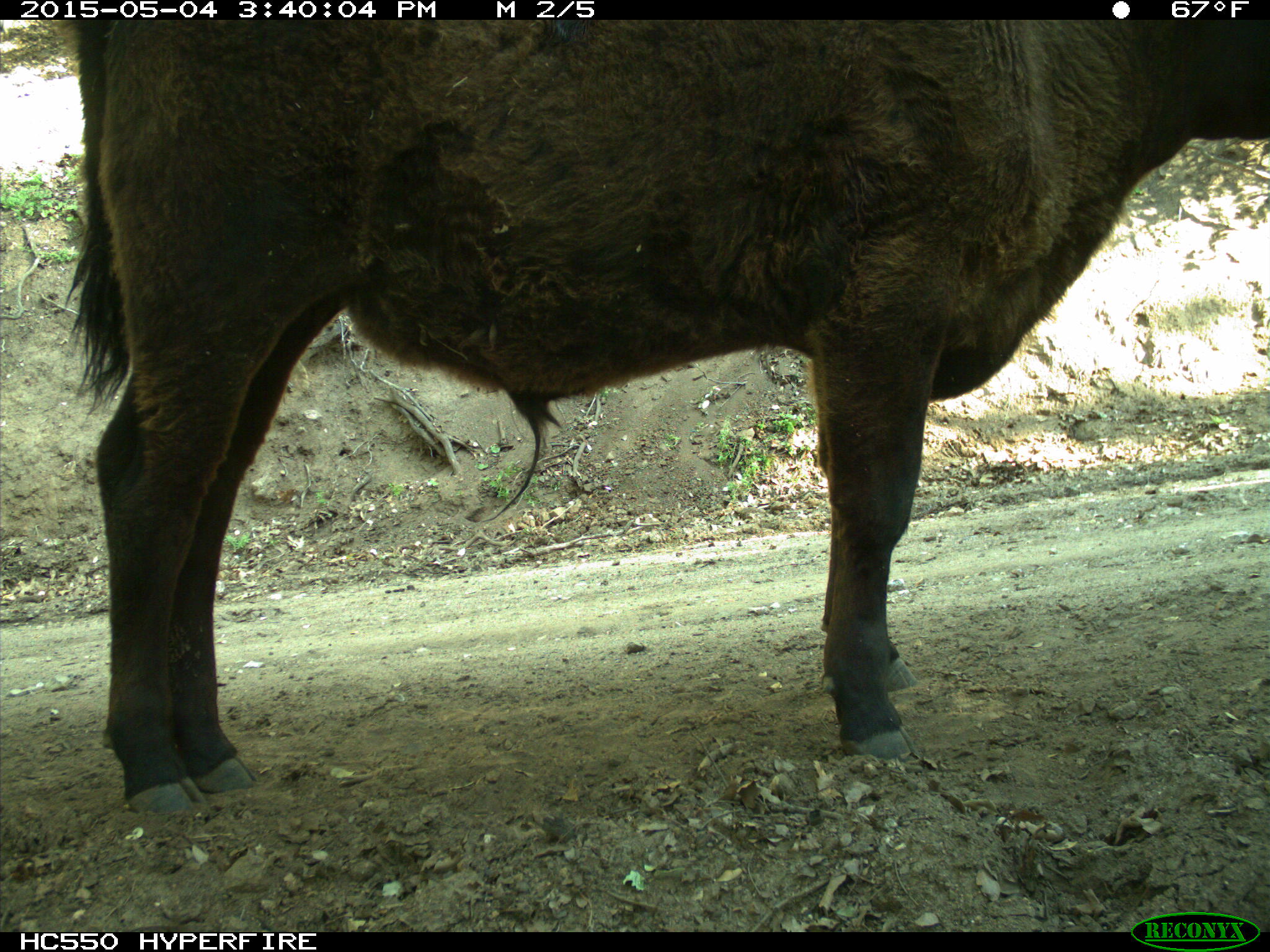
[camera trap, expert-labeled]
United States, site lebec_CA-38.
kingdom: Animalia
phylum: Chordata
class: Mammalia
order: Artiodactyla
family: Bovidae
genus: Bos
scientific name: Bos taurus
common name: domestic cow